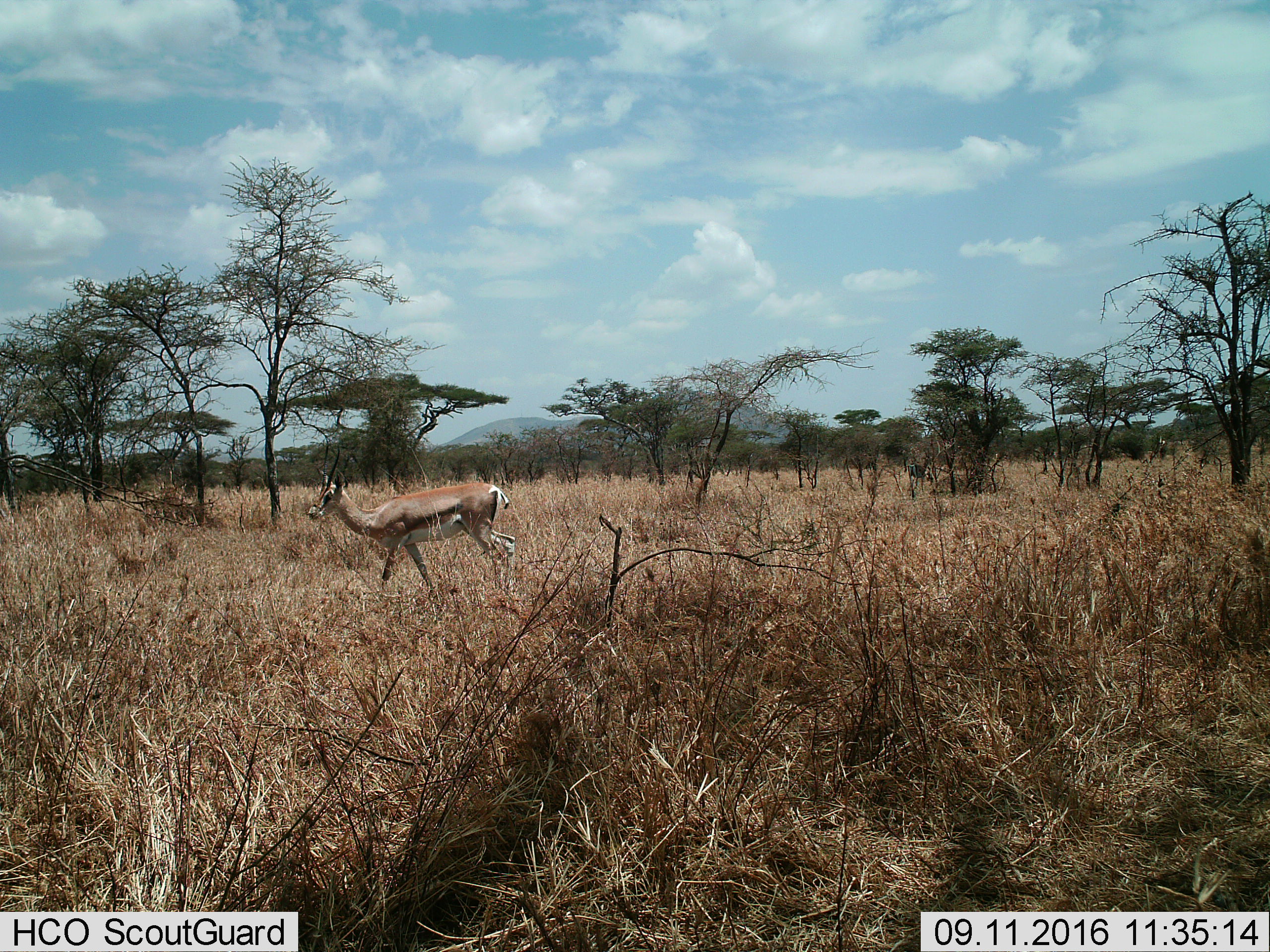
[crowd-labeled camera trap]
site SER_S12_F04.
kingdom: Animalia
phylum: Chordata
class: Mammalia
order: Artiodactyla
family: Bovidae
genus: Nanger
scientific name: Nanger granti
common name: grant's gazelle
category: gazellegrants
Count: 1.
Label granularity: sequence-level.